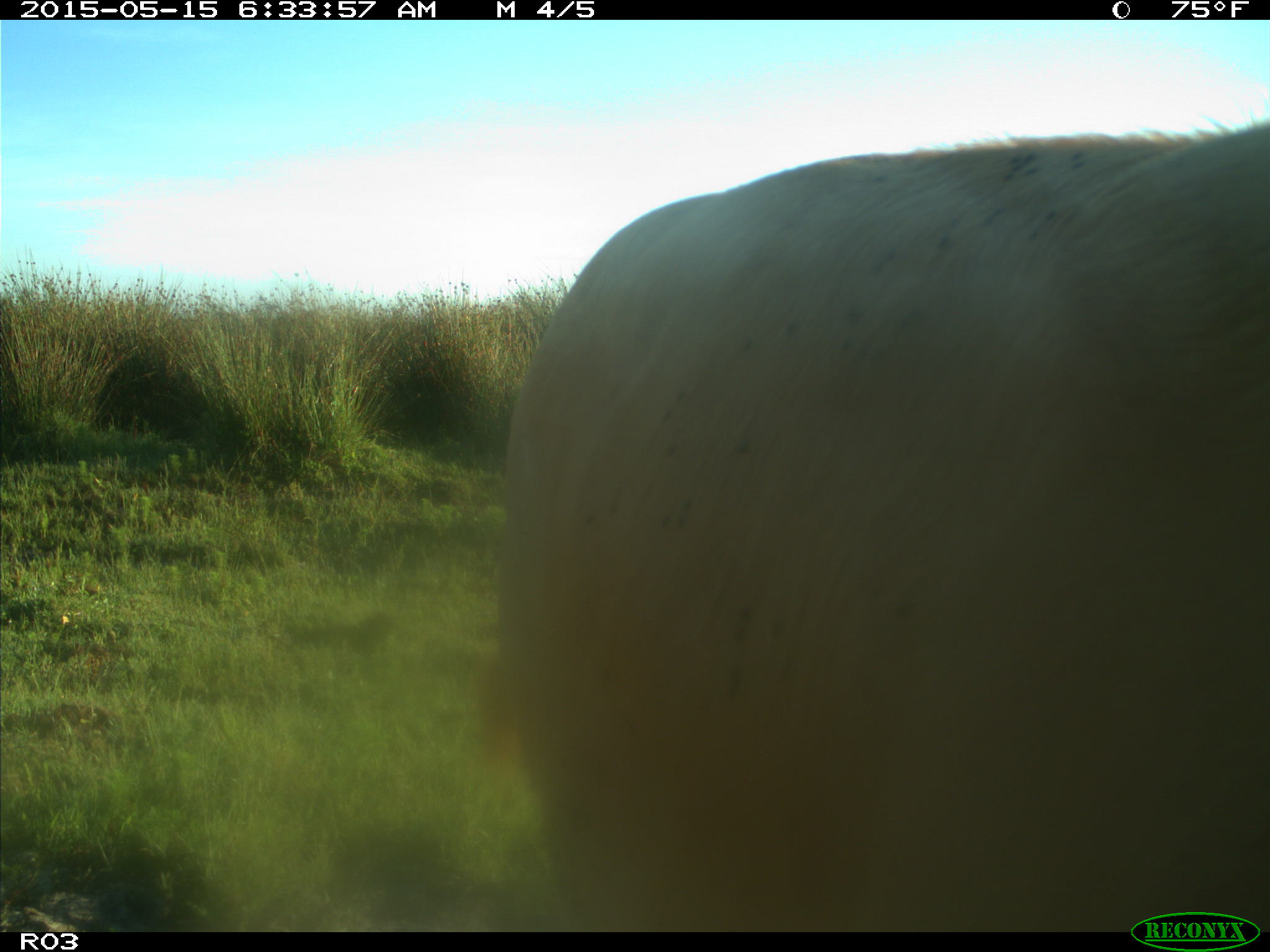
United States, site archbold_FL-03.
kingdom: Animalia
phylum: Chordata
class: Mammalia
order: Artiodactyla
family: Bovidae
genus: Bos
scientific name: Bos taurus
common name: domestic cow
Bos taurus (domestic cow).